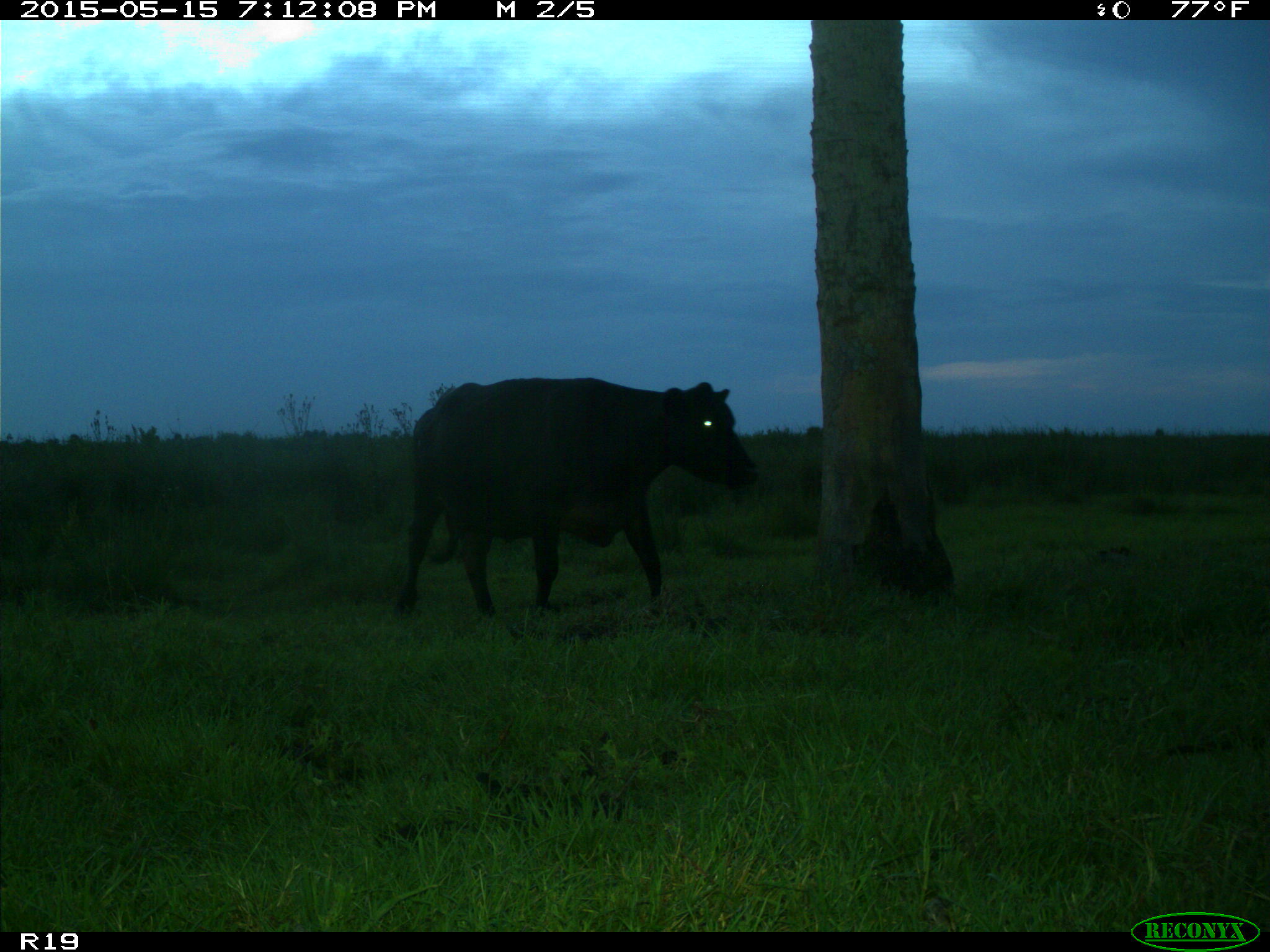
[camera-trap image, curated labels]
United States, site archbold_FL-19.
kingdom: Animalia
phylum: Chordata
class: Mammalia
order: Artiodactyla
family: Bovidae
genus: Bos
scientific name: Bos taurus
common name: domestic cow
Bos taurus (domestic cow).